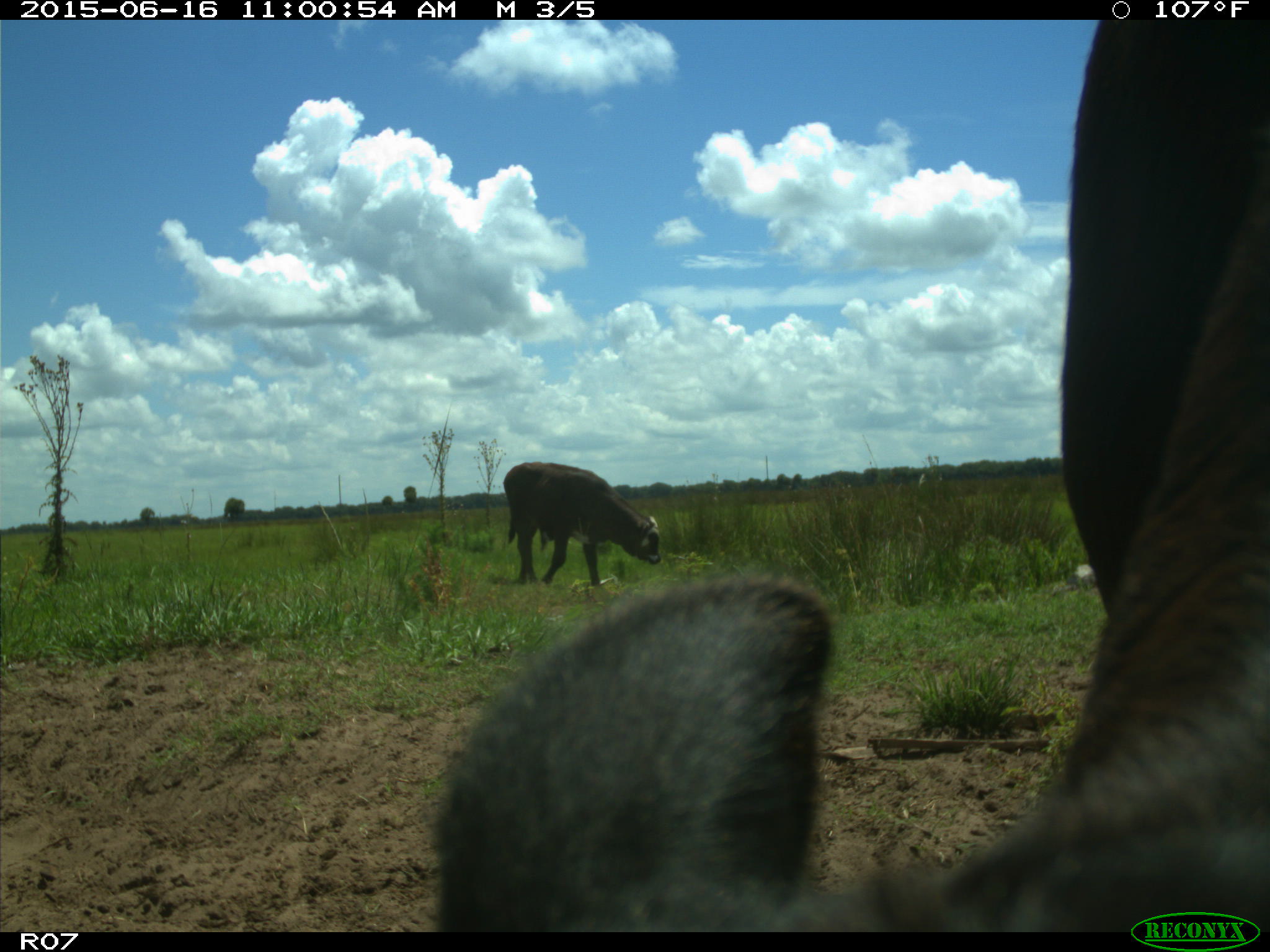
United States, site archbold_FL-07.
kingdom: Animalia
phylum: Chordata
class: Mammalia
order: Artiodactyla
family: Bovidae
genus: Bos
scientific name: Bos taurus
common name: domestic cow